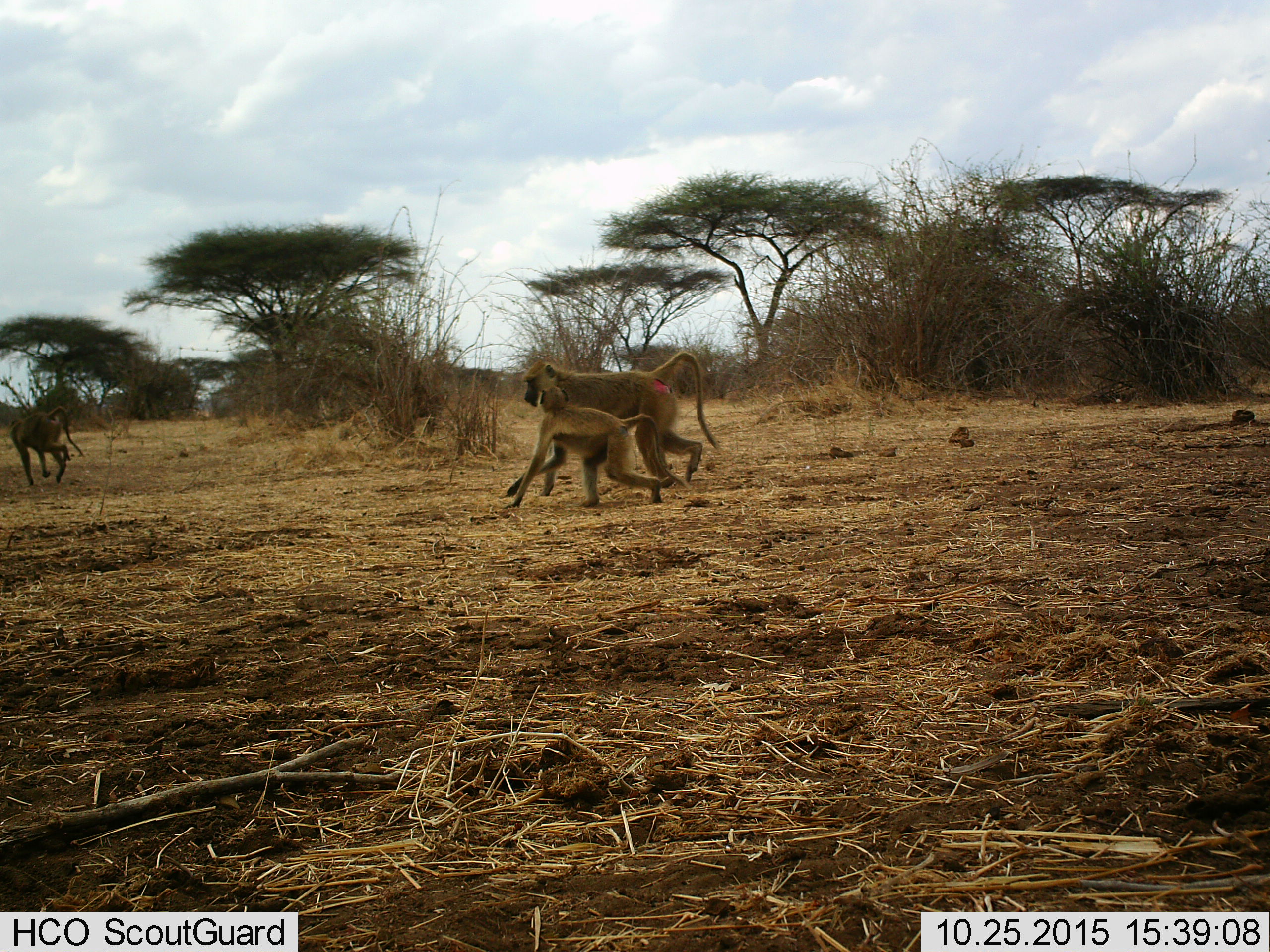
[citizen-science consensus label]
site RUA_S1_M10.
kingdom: Animalia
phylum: Chordata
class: Mammalia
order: Primates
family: Cercopithecidae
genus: Papio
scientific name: Papio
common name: baboon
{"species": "baboon (Papio)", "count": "3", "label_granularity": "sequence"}